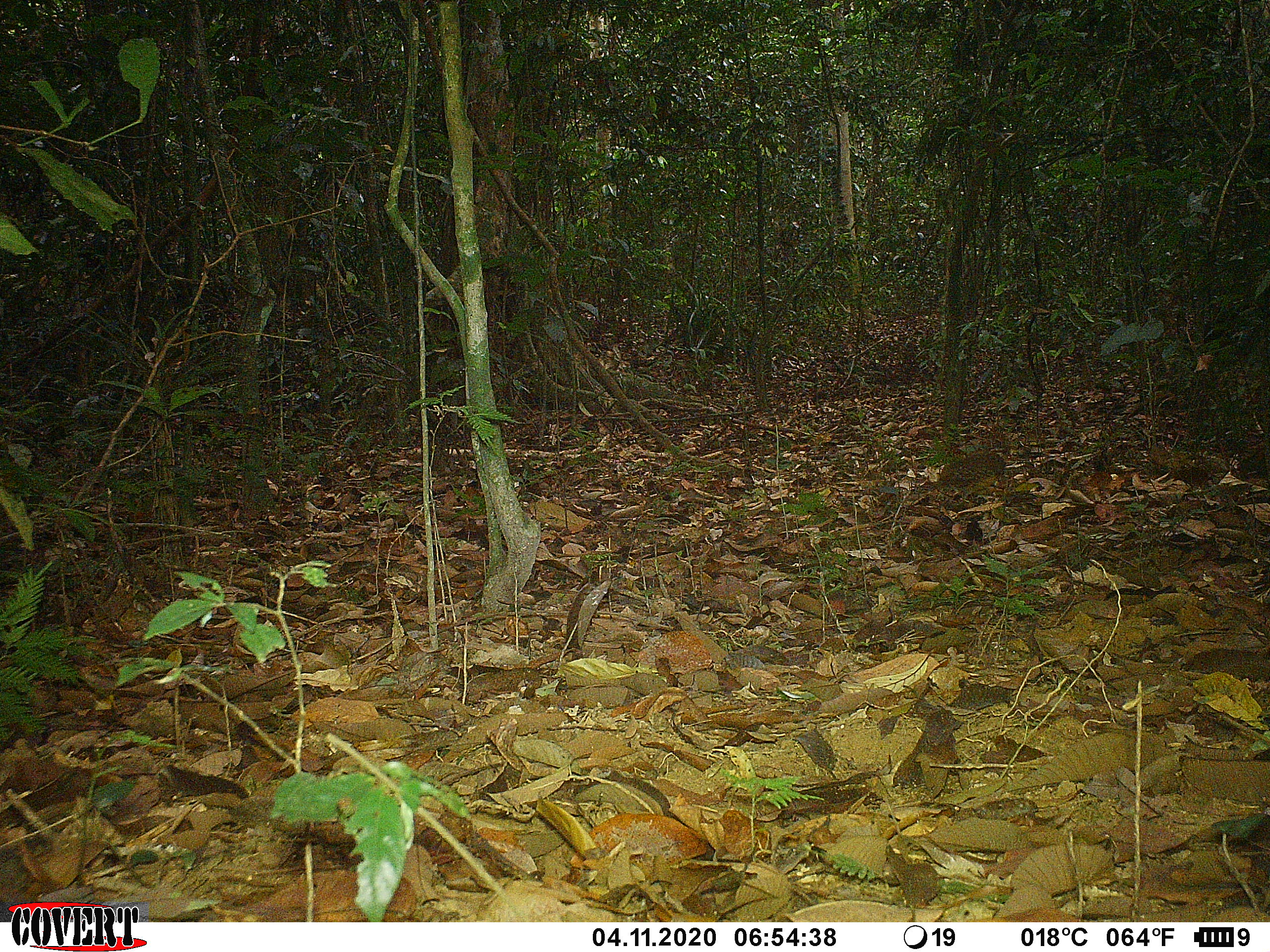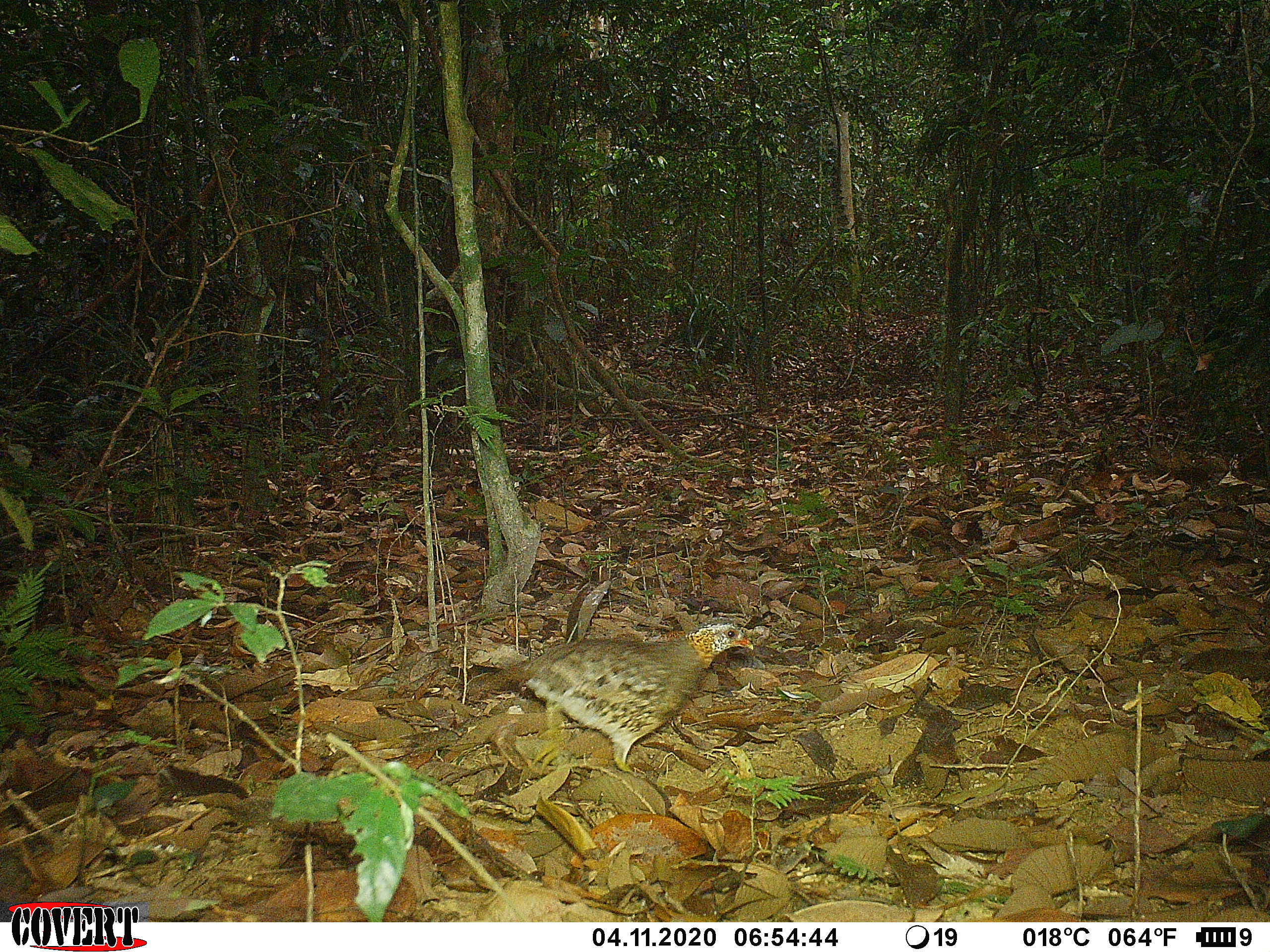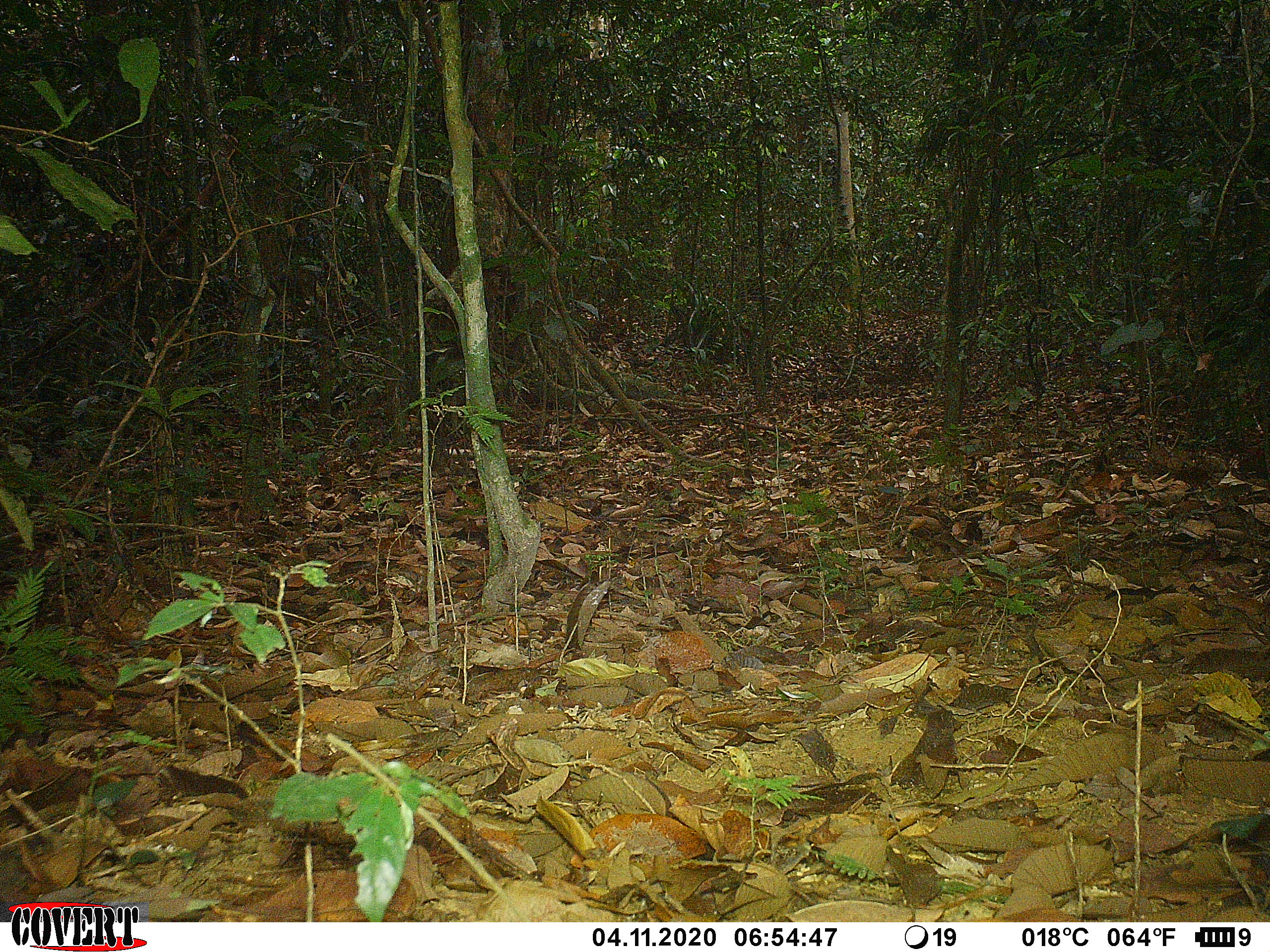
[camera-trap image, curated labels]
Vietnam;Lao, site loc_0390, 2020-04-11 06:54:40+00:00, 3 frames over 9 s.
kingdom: Animalia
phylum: Chordata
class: Aves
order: Galliformes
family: Phasianidae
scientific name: Phasianidae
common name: partridge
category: unidentified partridge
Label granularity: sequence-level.